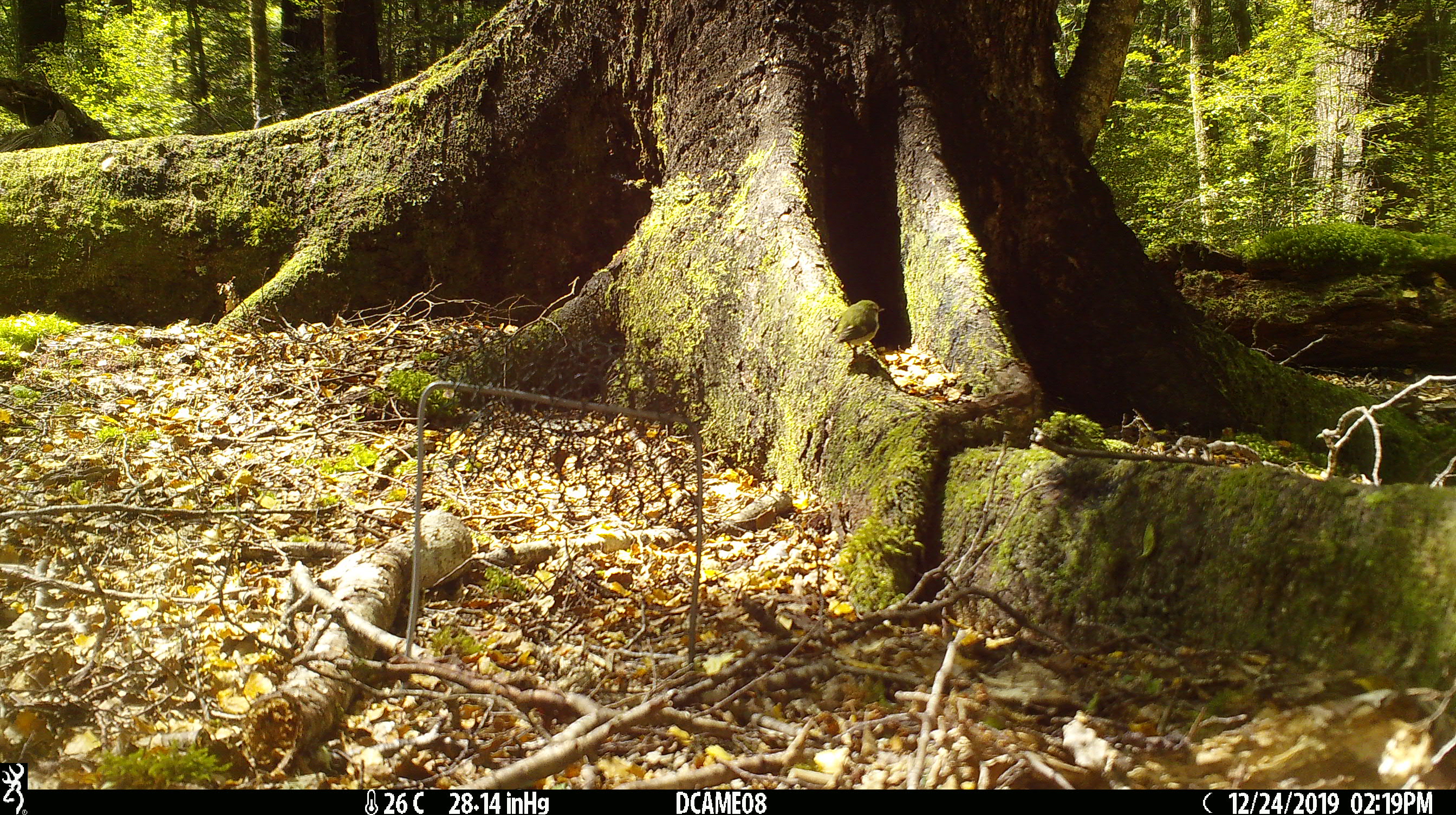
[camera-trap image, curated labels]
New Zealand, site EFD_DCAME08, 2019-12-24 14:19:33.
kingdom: Animalia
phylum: Chordata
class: Aves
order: Passeriformes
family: Acanthisittidae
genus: Acanthisitta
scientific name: Acanthisitta chloris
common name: rifleman